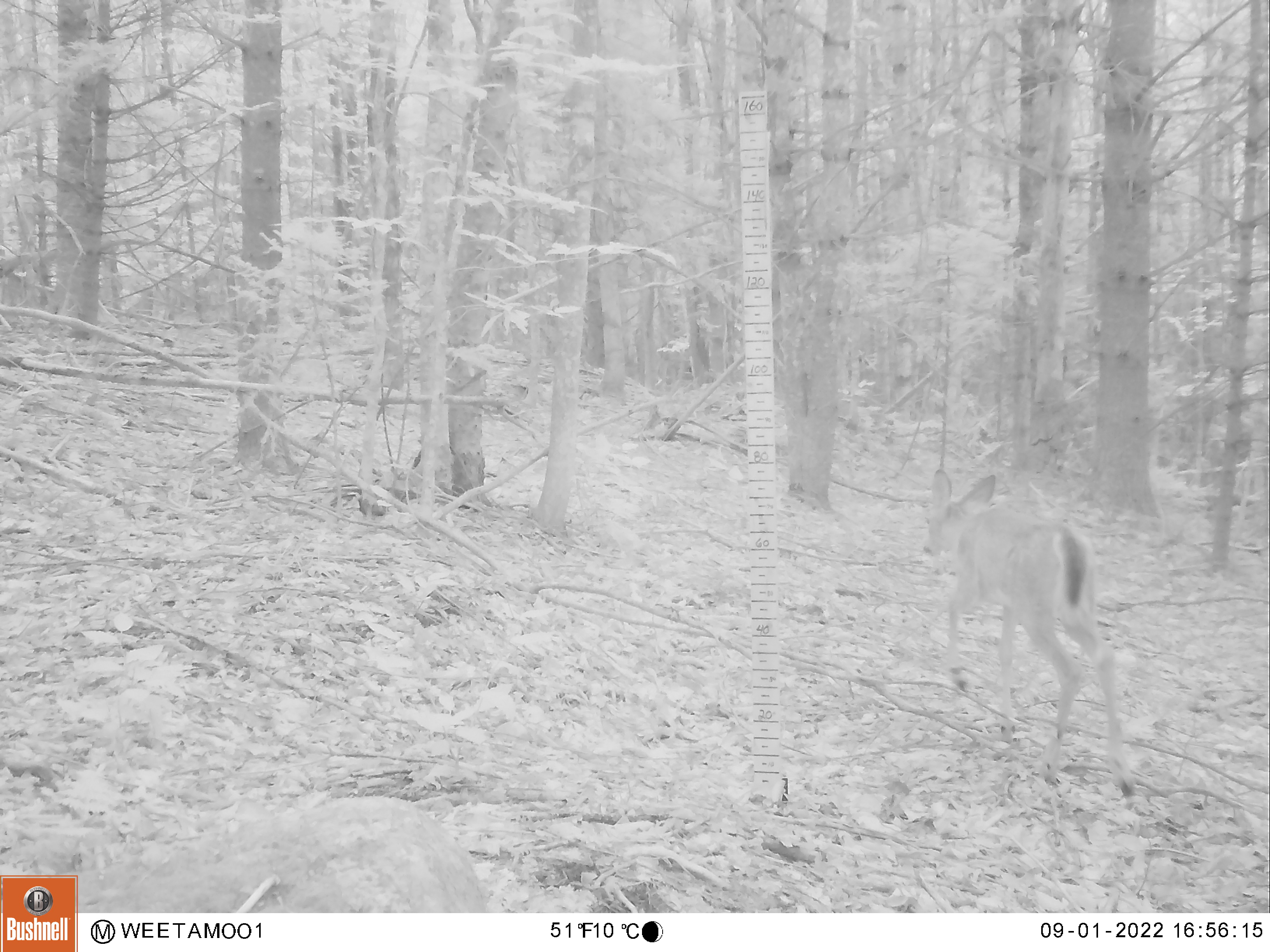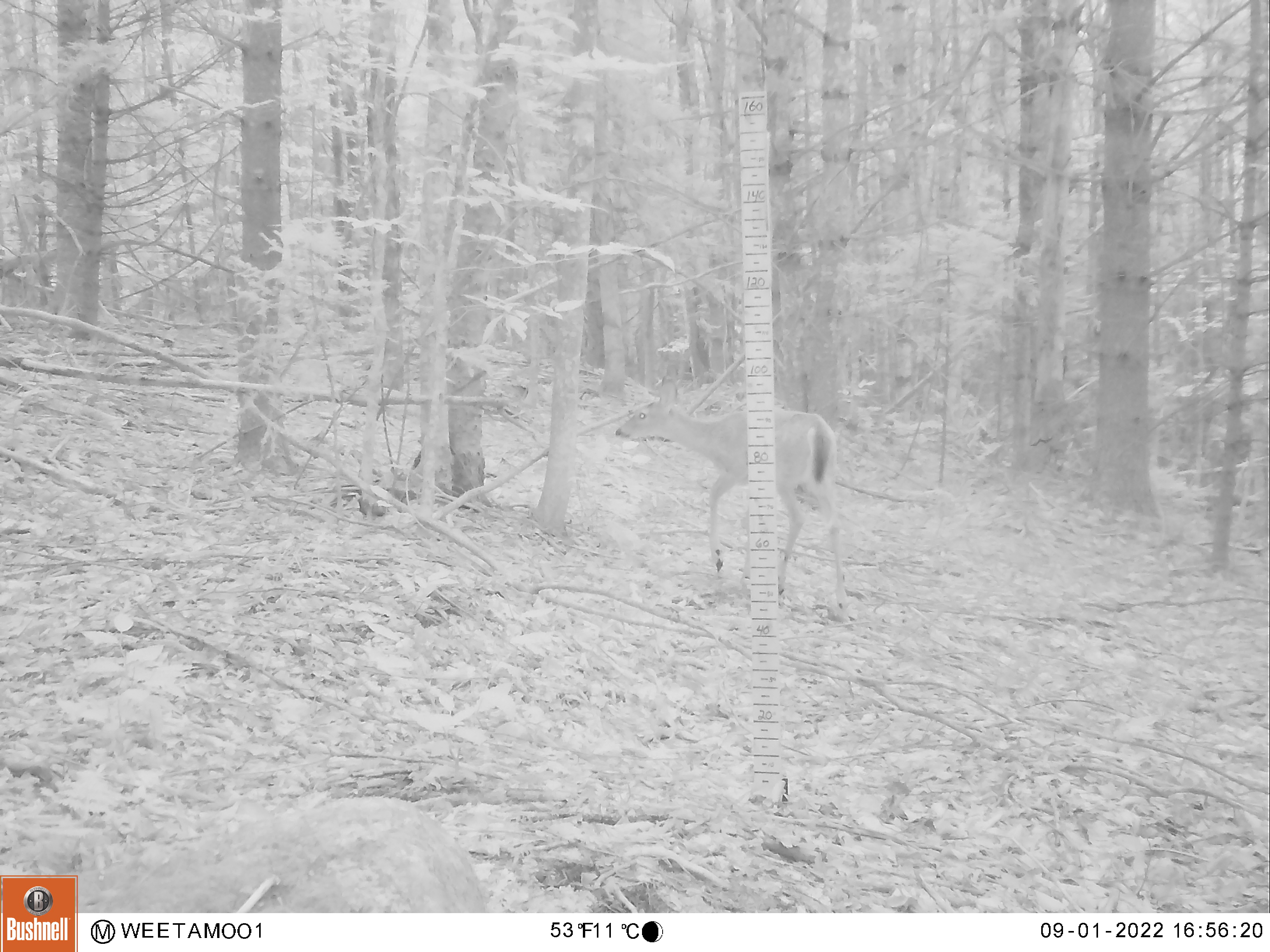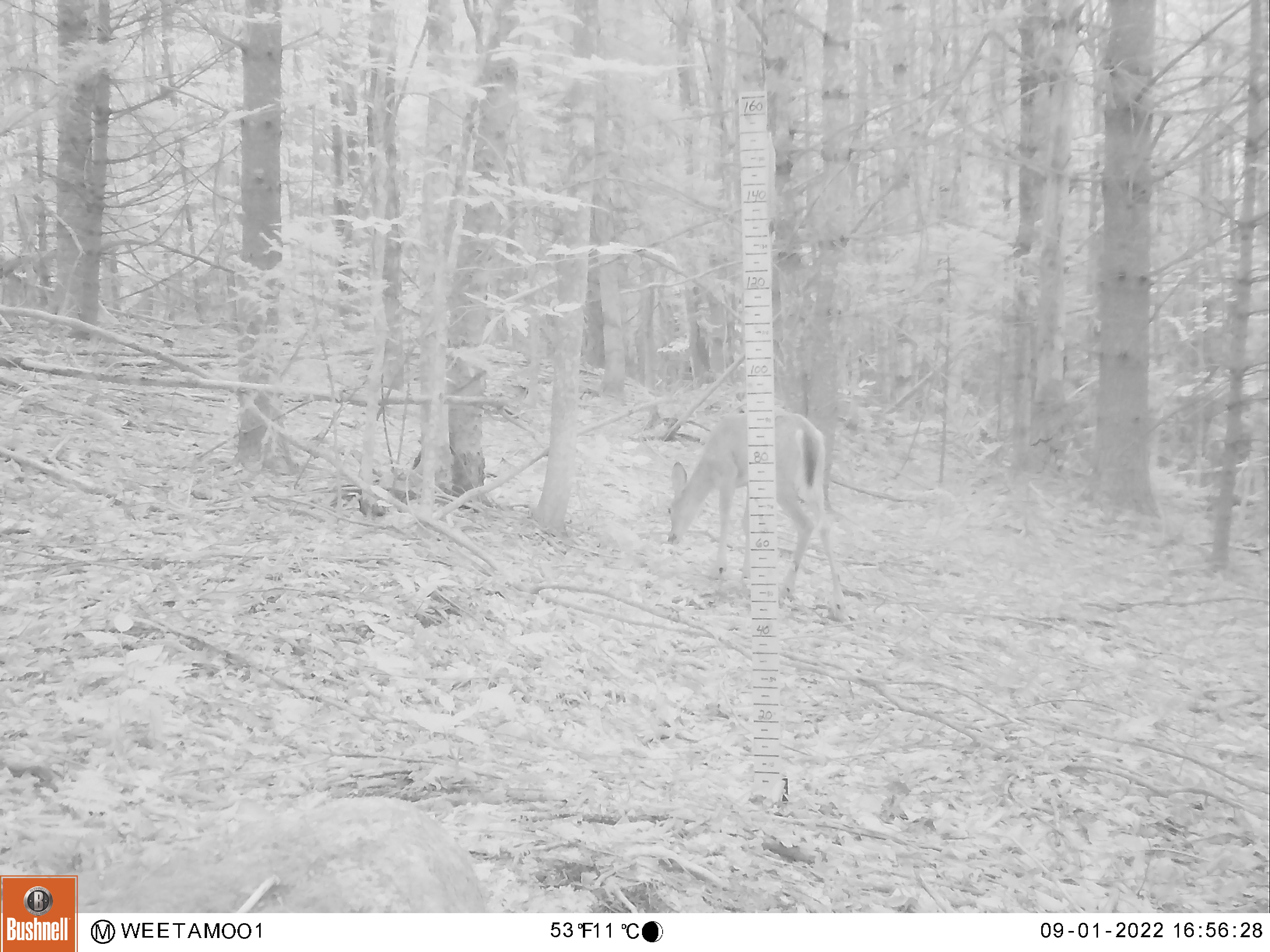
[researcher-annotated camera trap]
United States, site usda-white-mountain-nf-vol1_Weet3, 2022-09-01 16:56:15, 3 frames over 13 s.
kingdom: Animalia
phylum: Chordata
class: Mammalia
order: Artiodactyla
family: Cervidae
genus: Odocoileus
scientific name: Odocoileus virginianus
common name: white-tailed deer